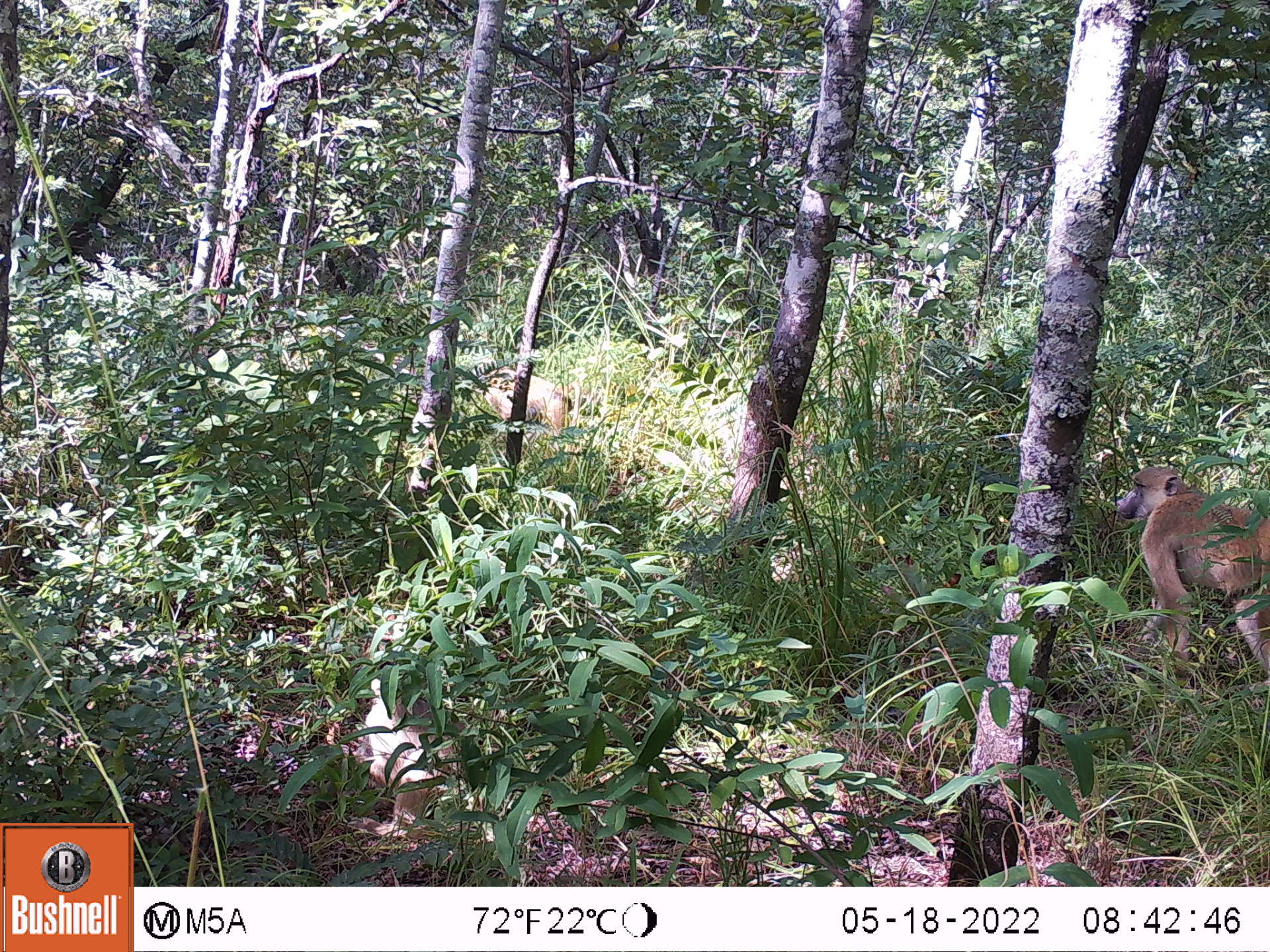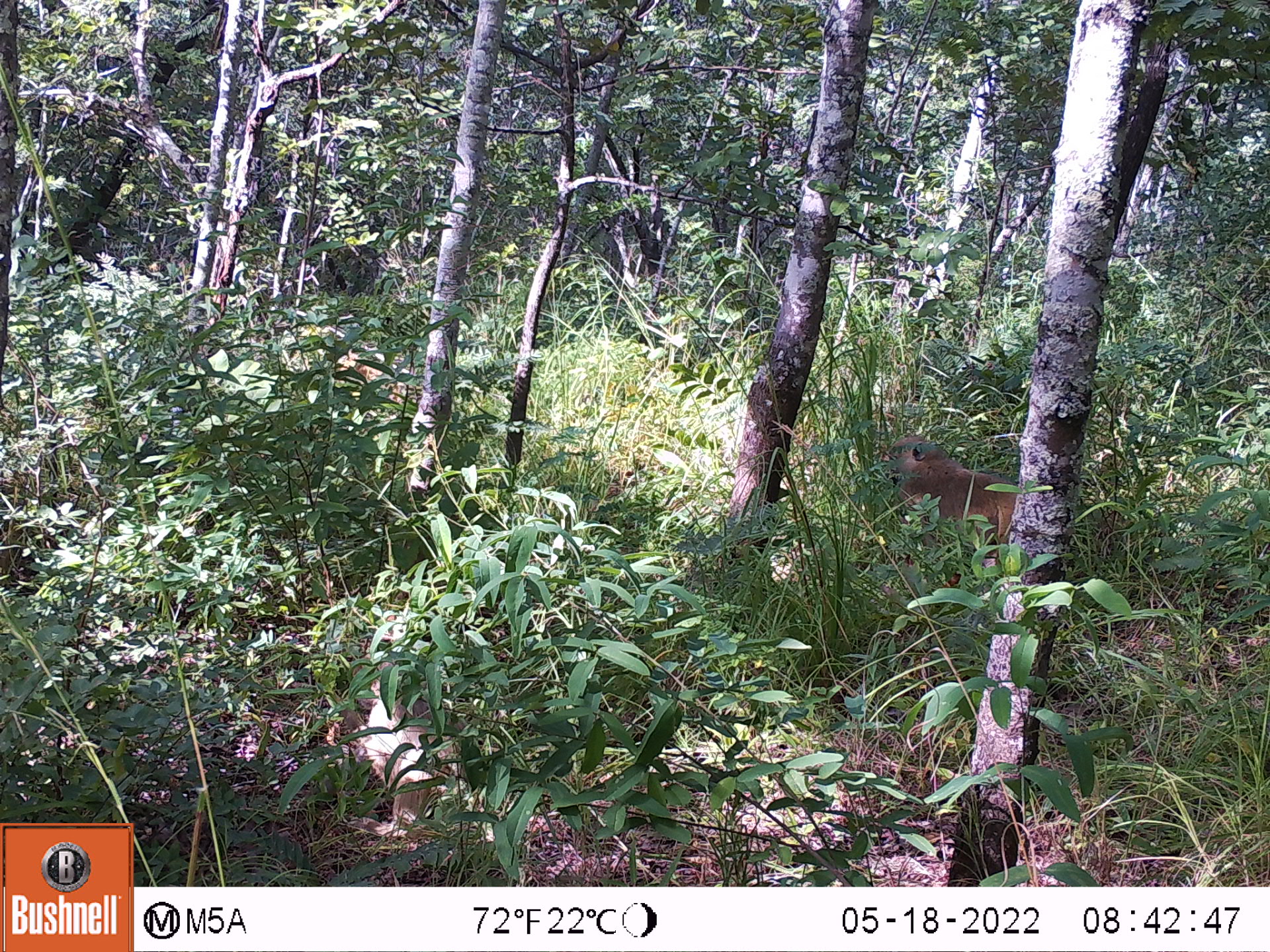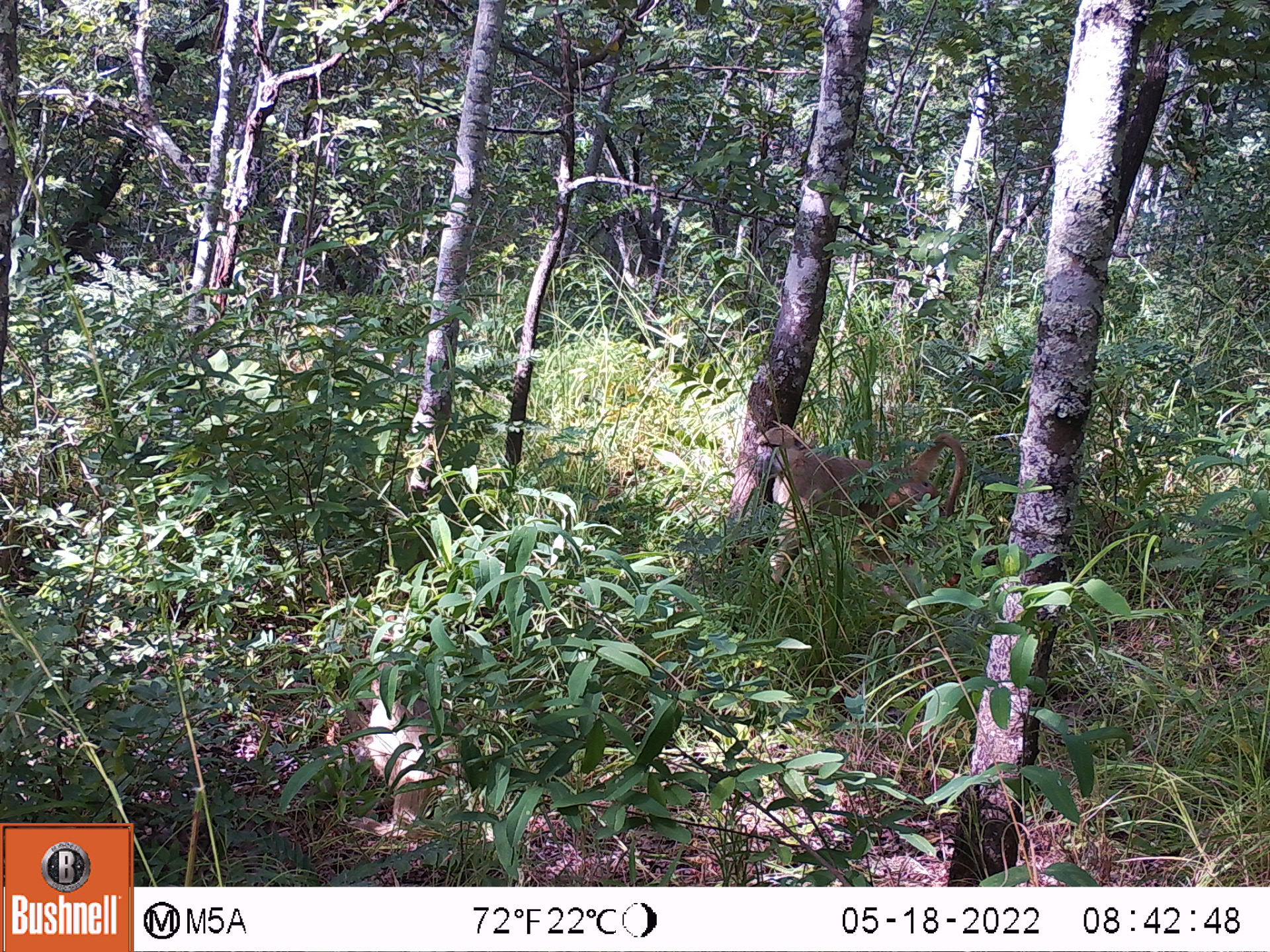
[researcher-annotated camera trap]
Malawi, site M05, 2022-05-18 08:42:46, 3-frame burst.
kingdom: Animalia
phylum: Chordata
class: Mammalia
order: Primates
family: Cercopithecidae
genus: Papio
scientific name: Papio cynocephalus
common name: yellow baboon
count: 3